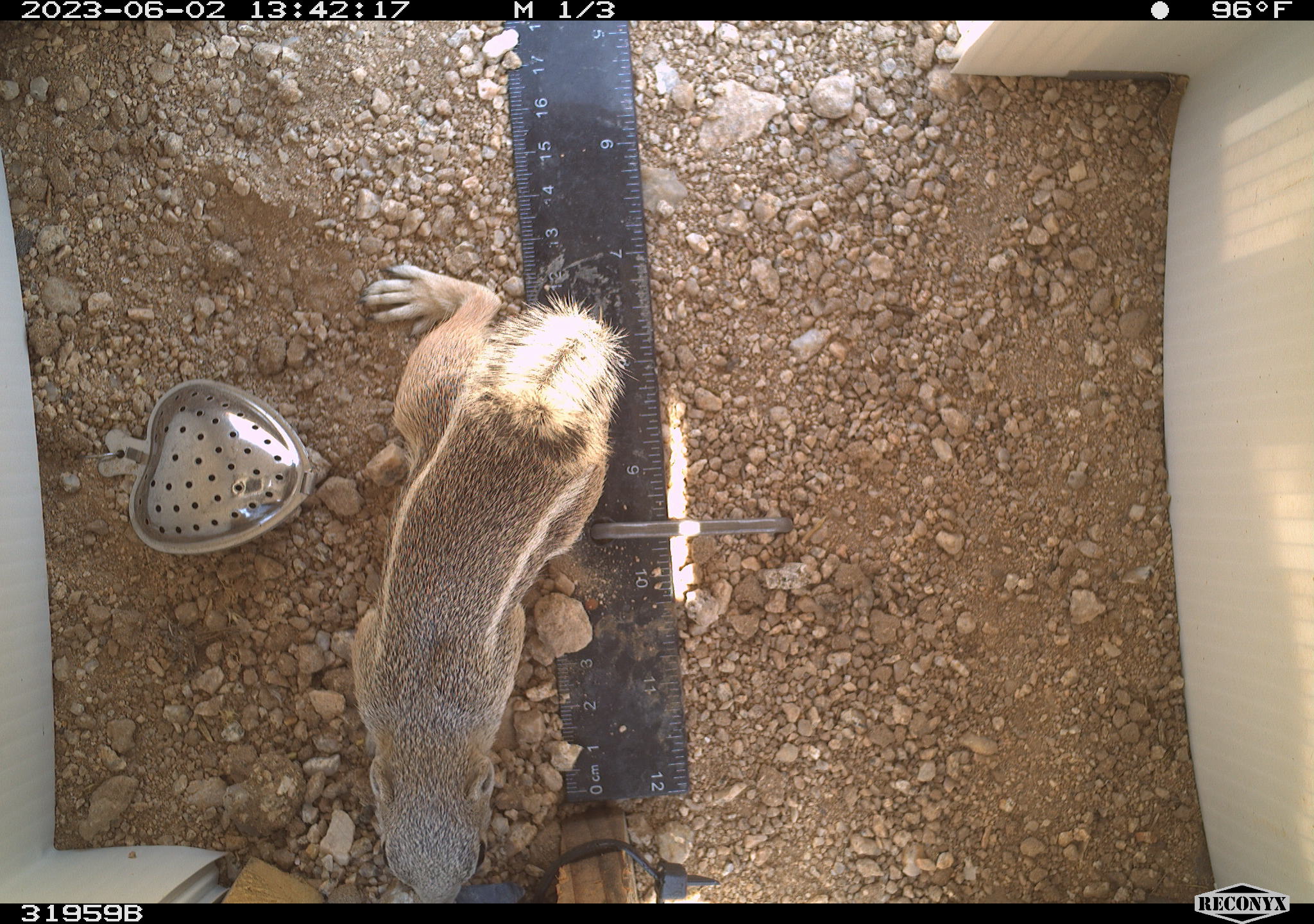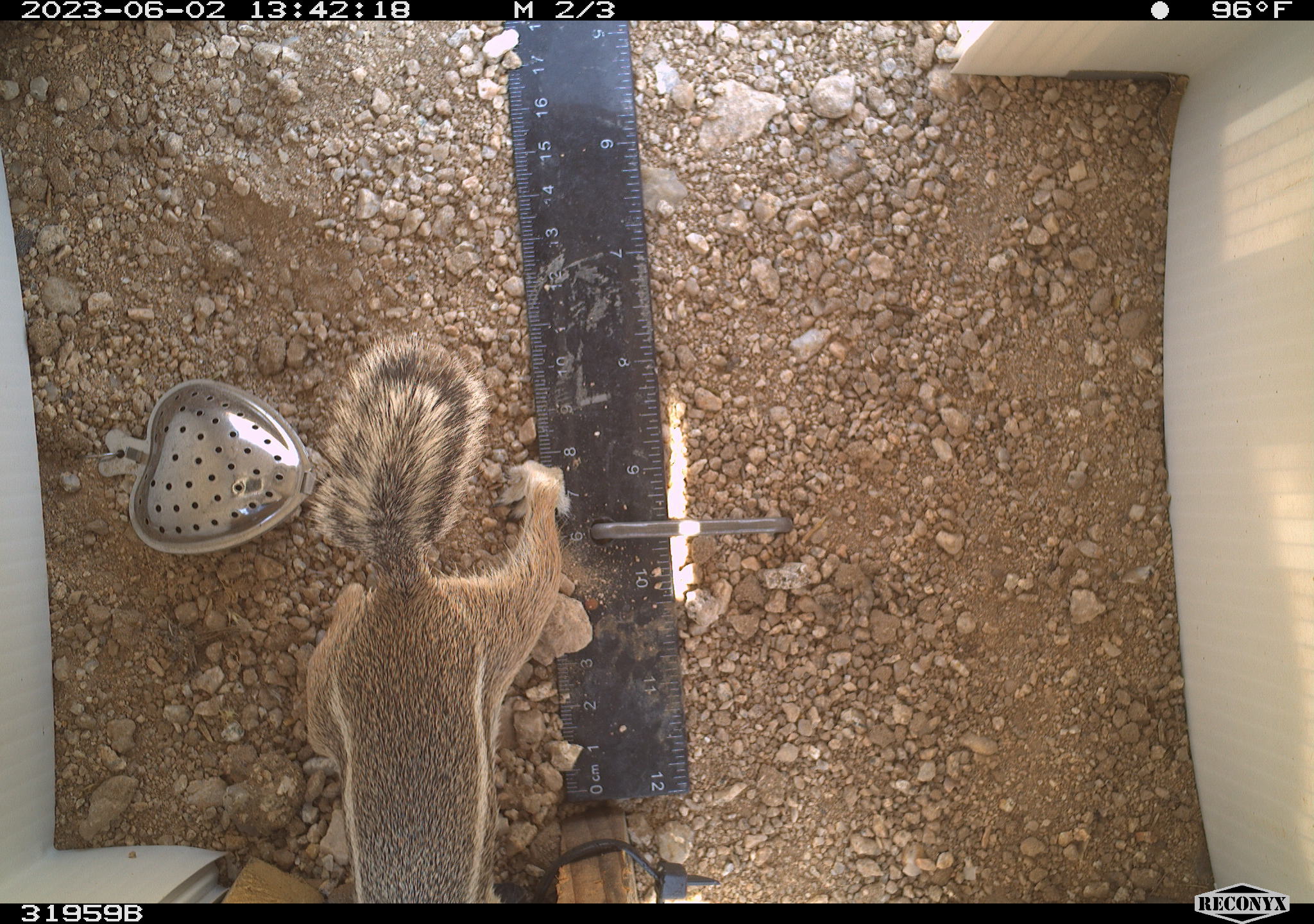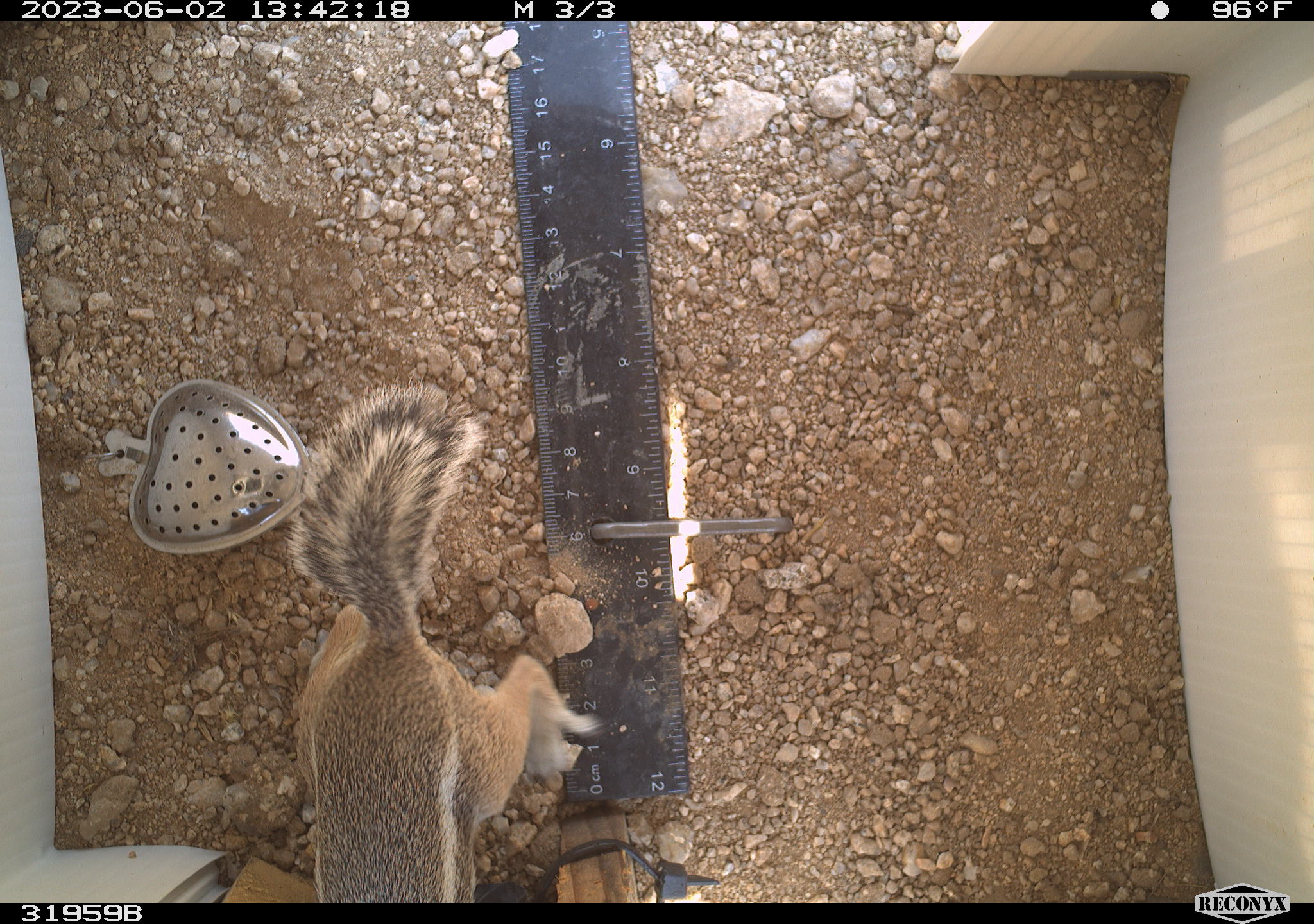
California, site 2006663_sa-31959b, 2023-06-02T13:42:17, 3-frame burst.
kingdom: Animalia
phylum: Chordata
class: Mammalia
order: Rodentia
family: Sciuridae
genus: Ammospermophilus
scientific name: Ammospermophilus leucurus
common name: white-tailed antelope squirrel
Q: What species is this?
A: White-tailed antelope squirrel (Ammospermophilus leucurus).